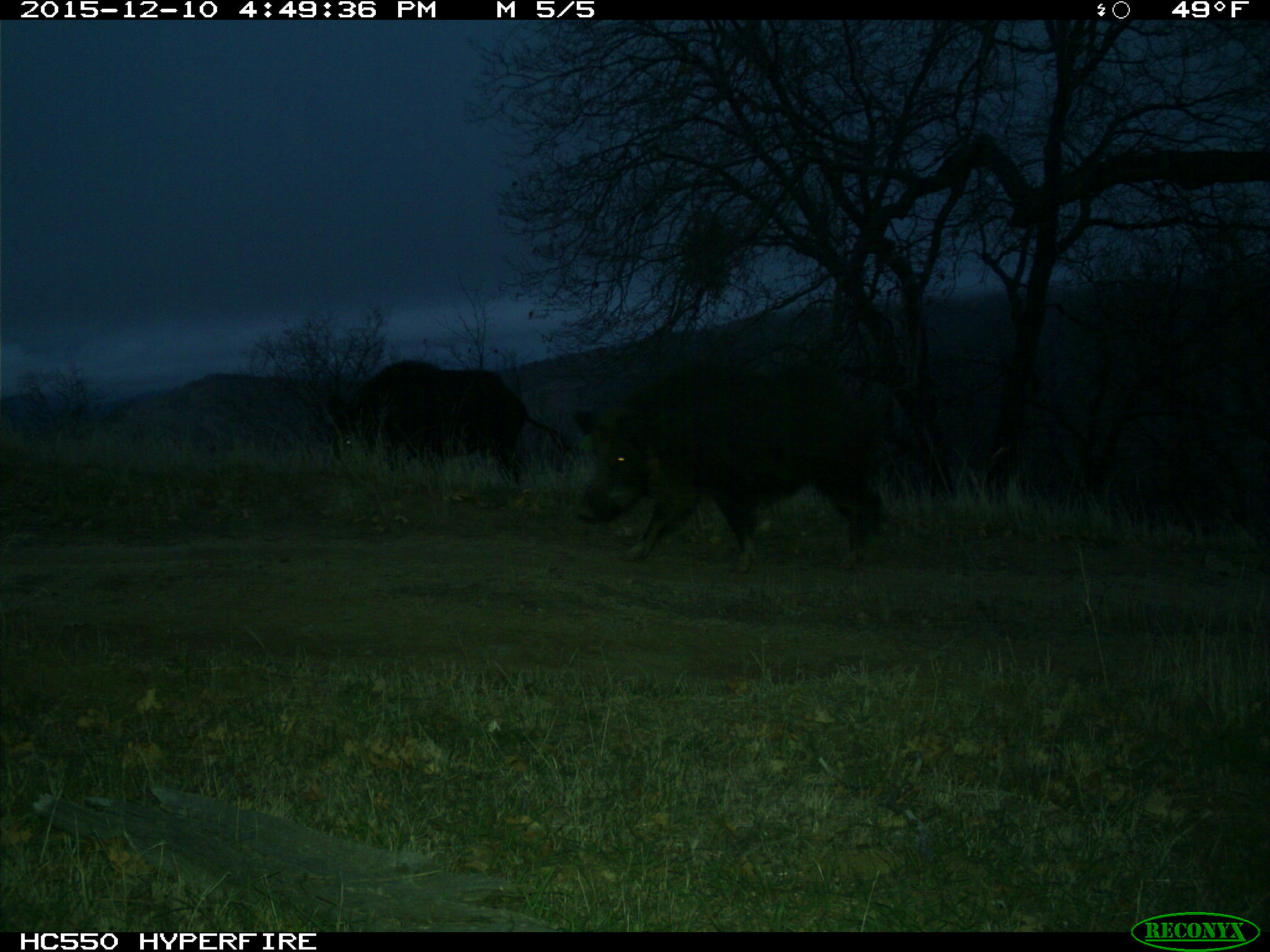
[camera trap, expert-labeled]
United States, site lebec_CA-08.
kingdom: Animalia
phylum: Chordata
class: Mammalia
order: Artiodactyla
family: Suidae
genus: Sus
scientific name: Sus scrofa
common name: wild boar